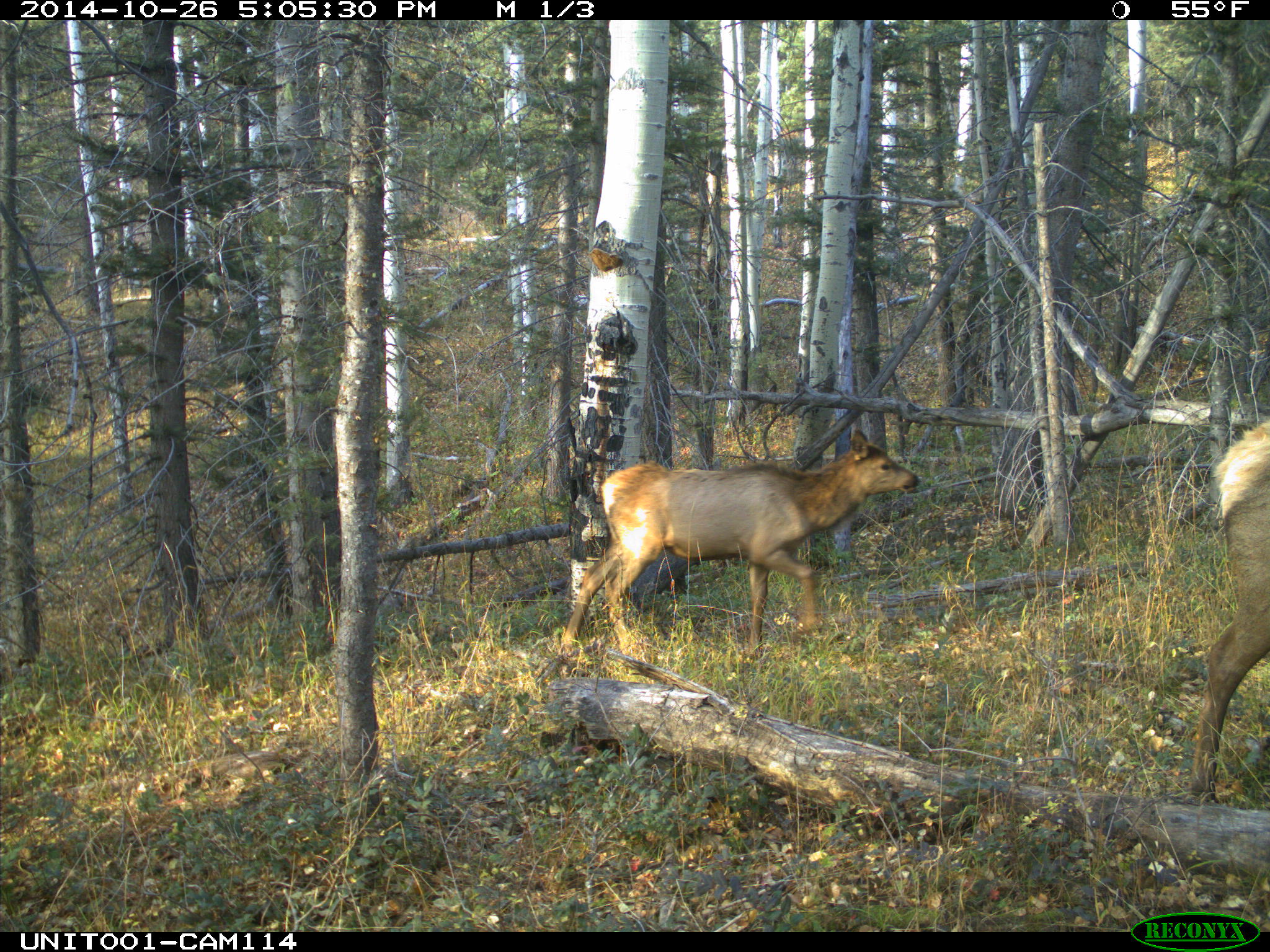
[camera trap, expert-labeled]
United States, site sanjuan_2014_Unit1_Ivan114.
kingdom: Animalia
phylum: Chordata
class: Mammalia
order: Artiodactyla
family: Cervidae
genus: Cervus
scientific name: Cervus elaphus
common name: red deer